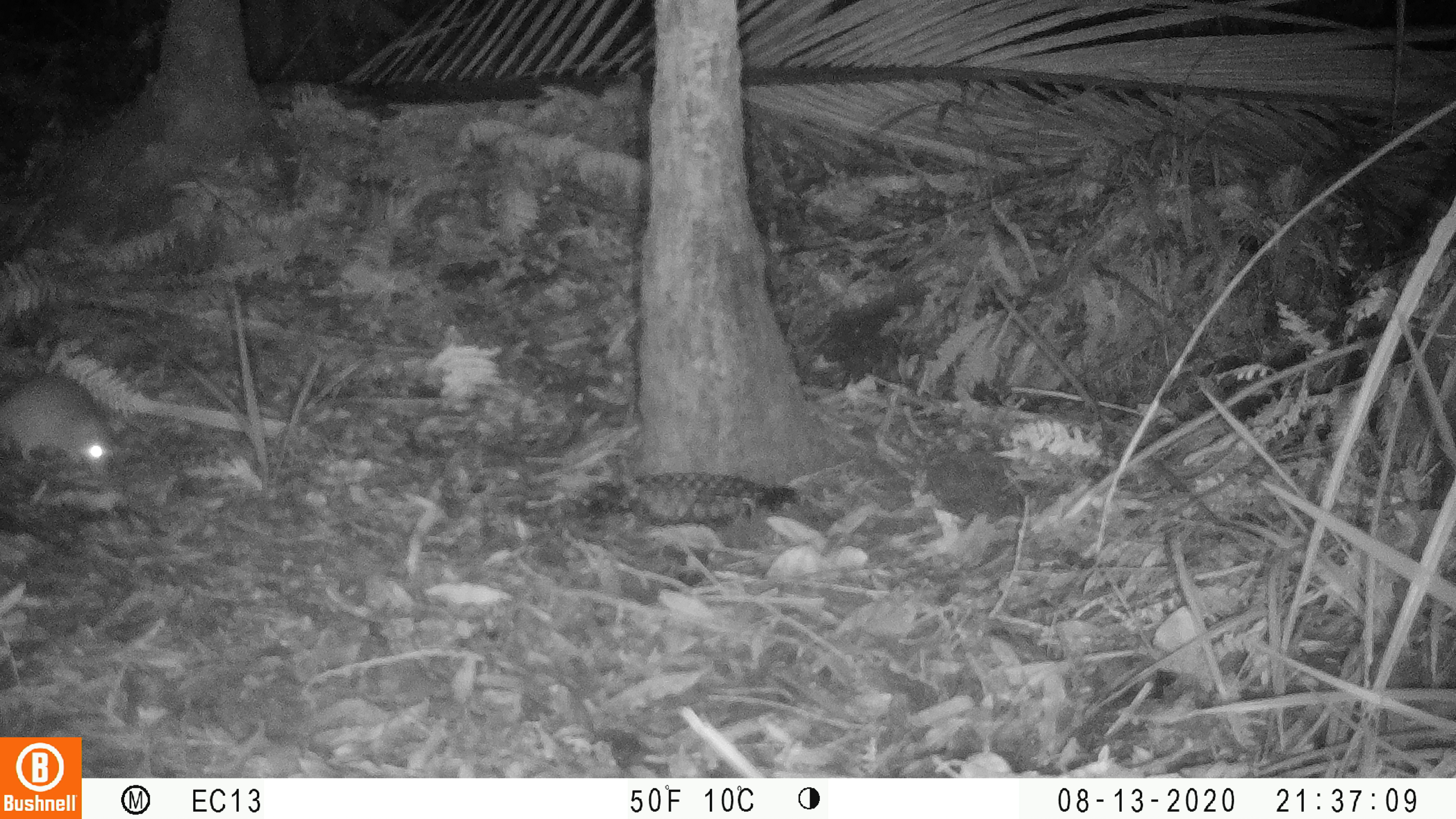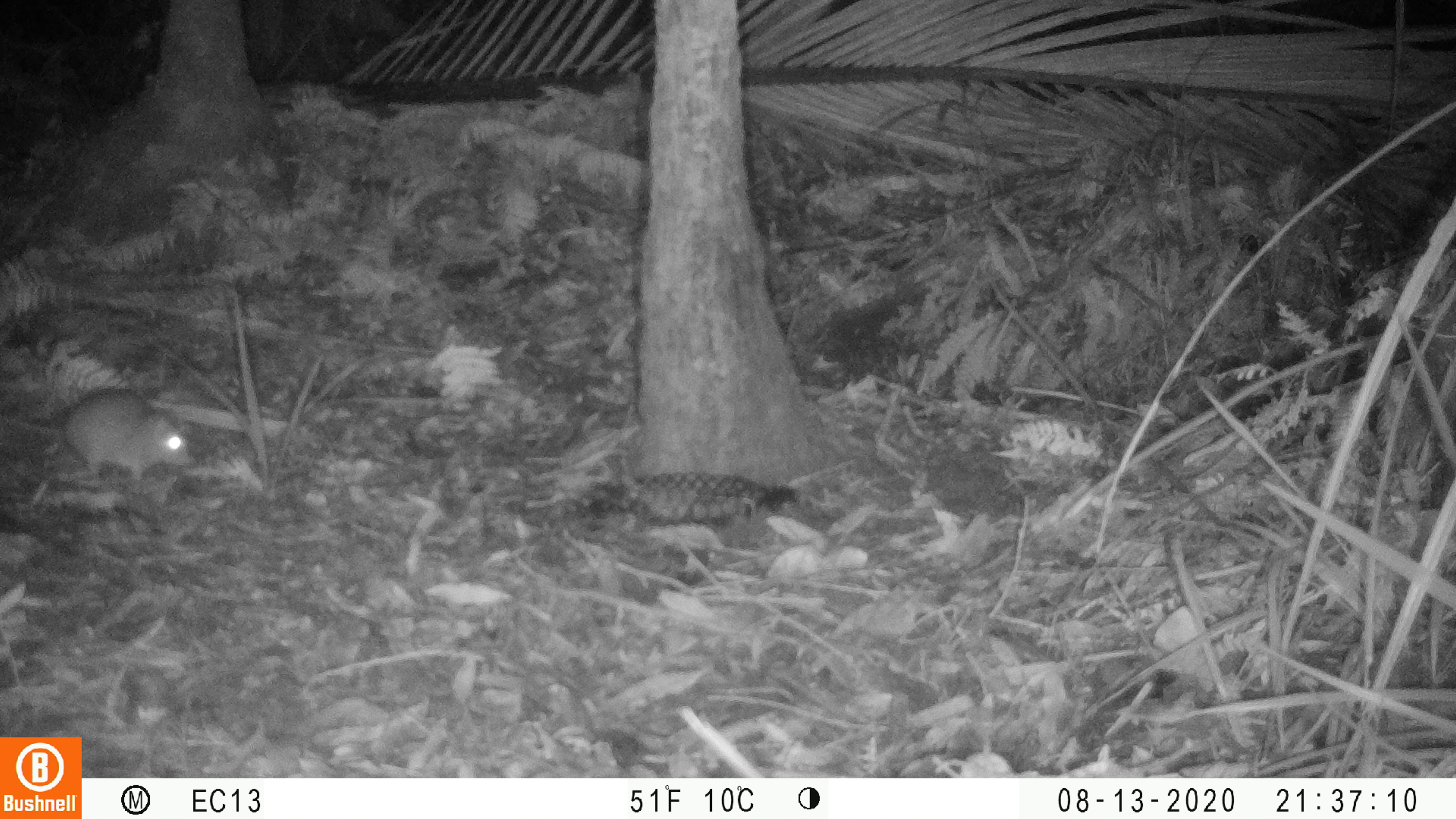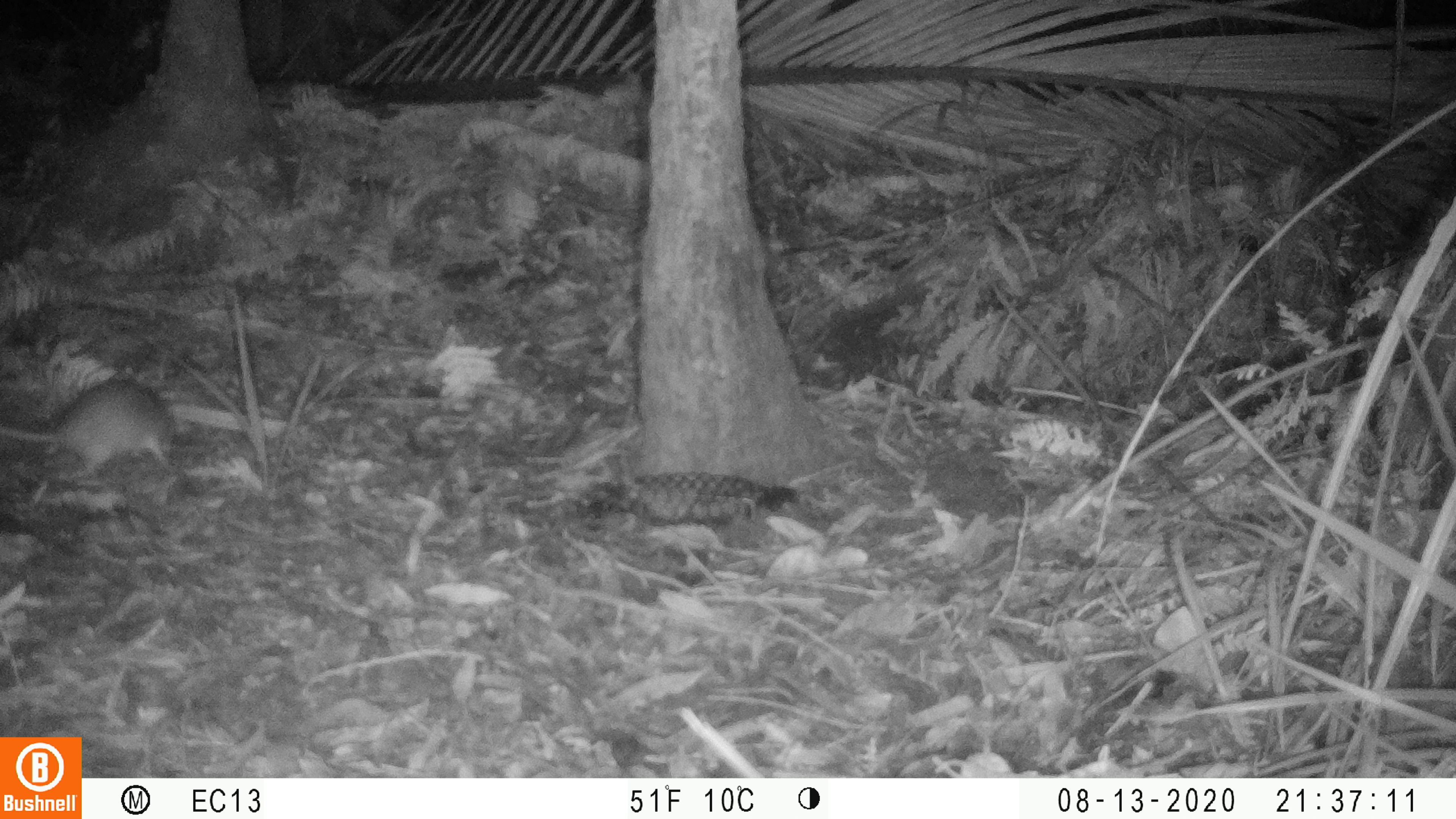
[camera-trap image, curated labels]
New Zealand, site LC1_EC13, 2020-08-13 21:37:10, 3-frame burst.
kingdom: Animalia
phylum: Chordata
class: Mammalia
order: Rodentia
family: Muridae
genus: Rattus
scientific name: Rattus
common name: rat